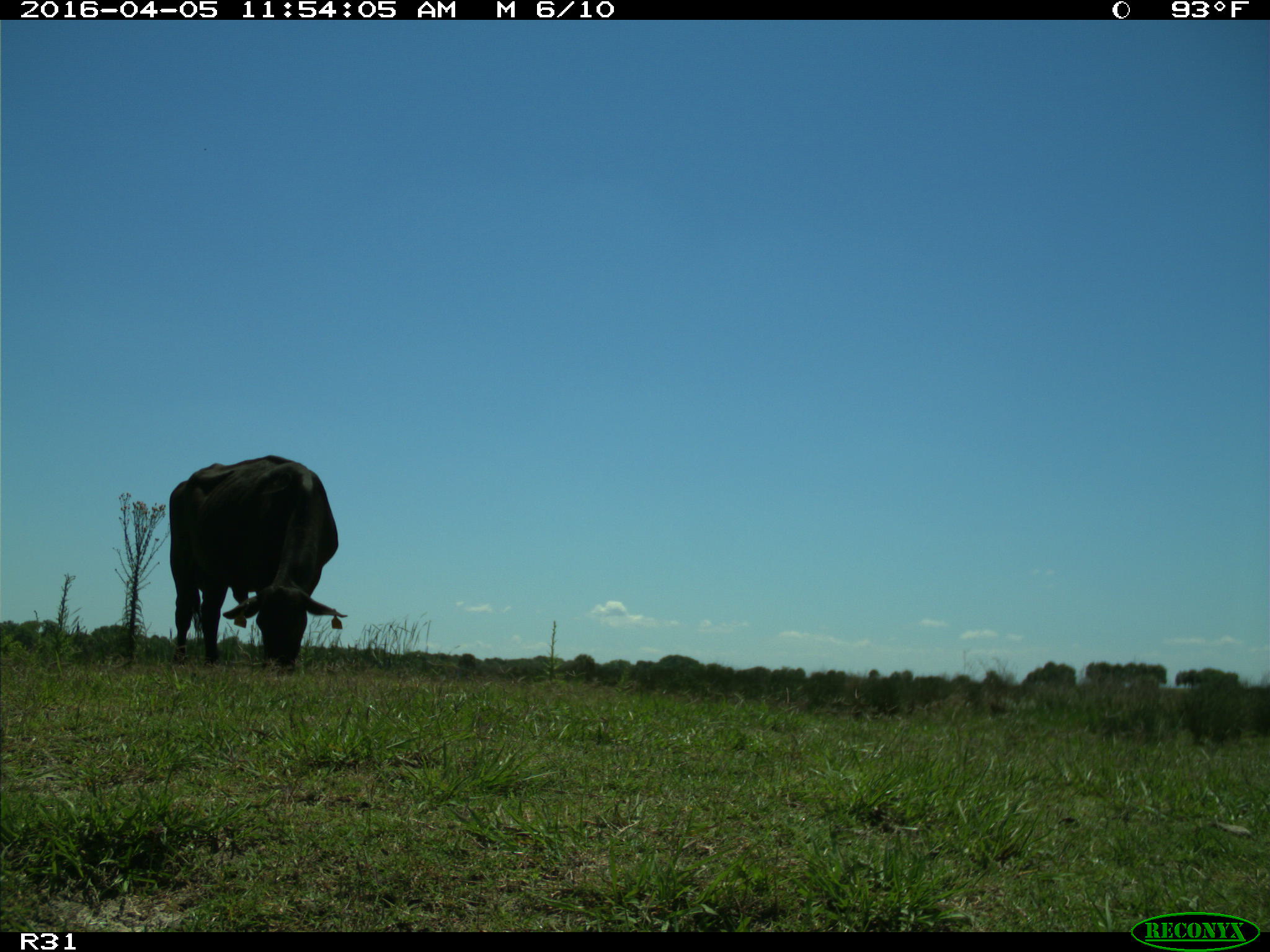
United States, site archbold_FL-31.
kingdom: Animalia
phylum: Chordata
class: Mammalia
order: Artiodactyla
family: Bovidae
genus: Bos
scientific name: Bos taurus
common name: domestic cow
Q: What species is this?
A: Bos taurus (domestic cow).